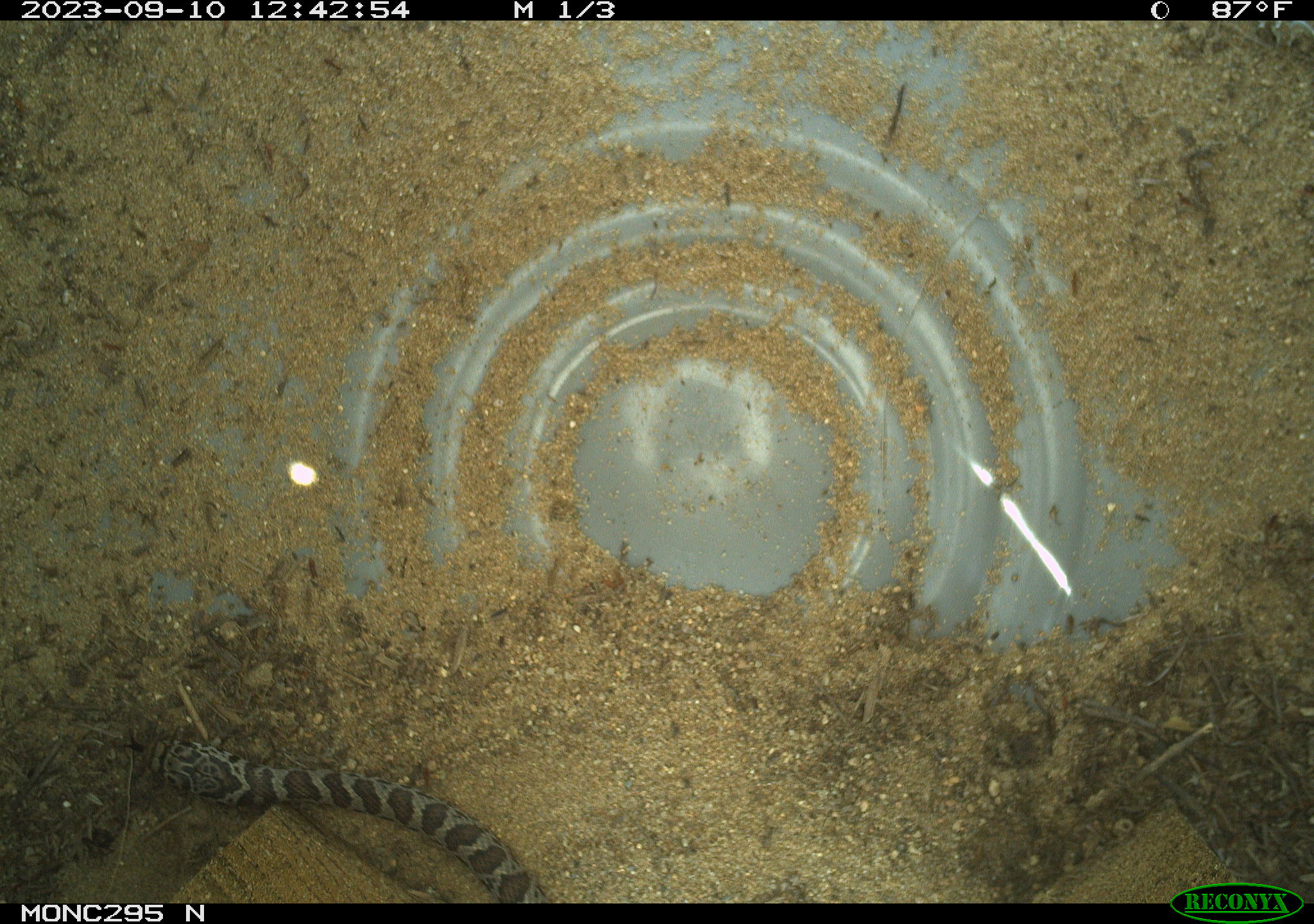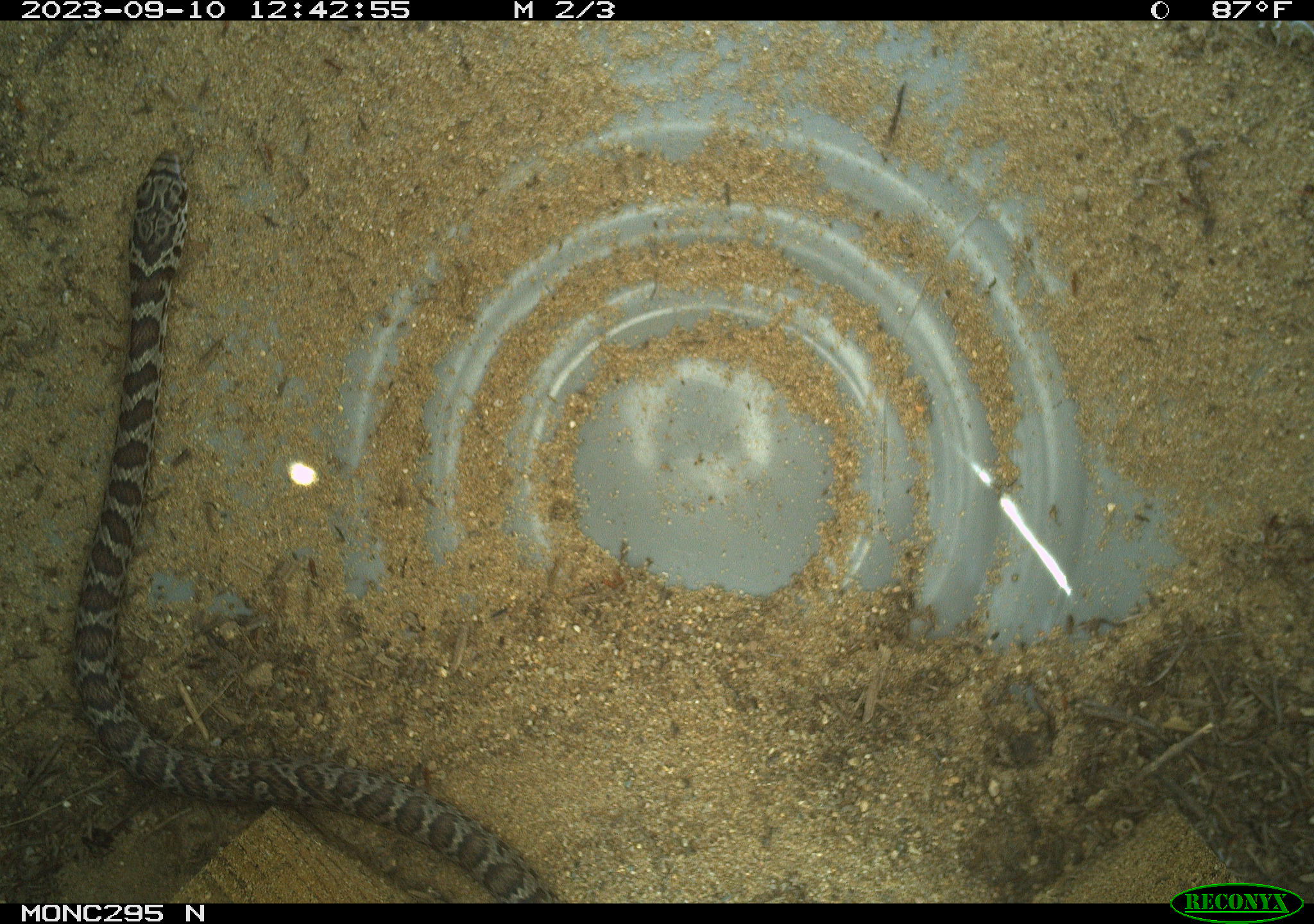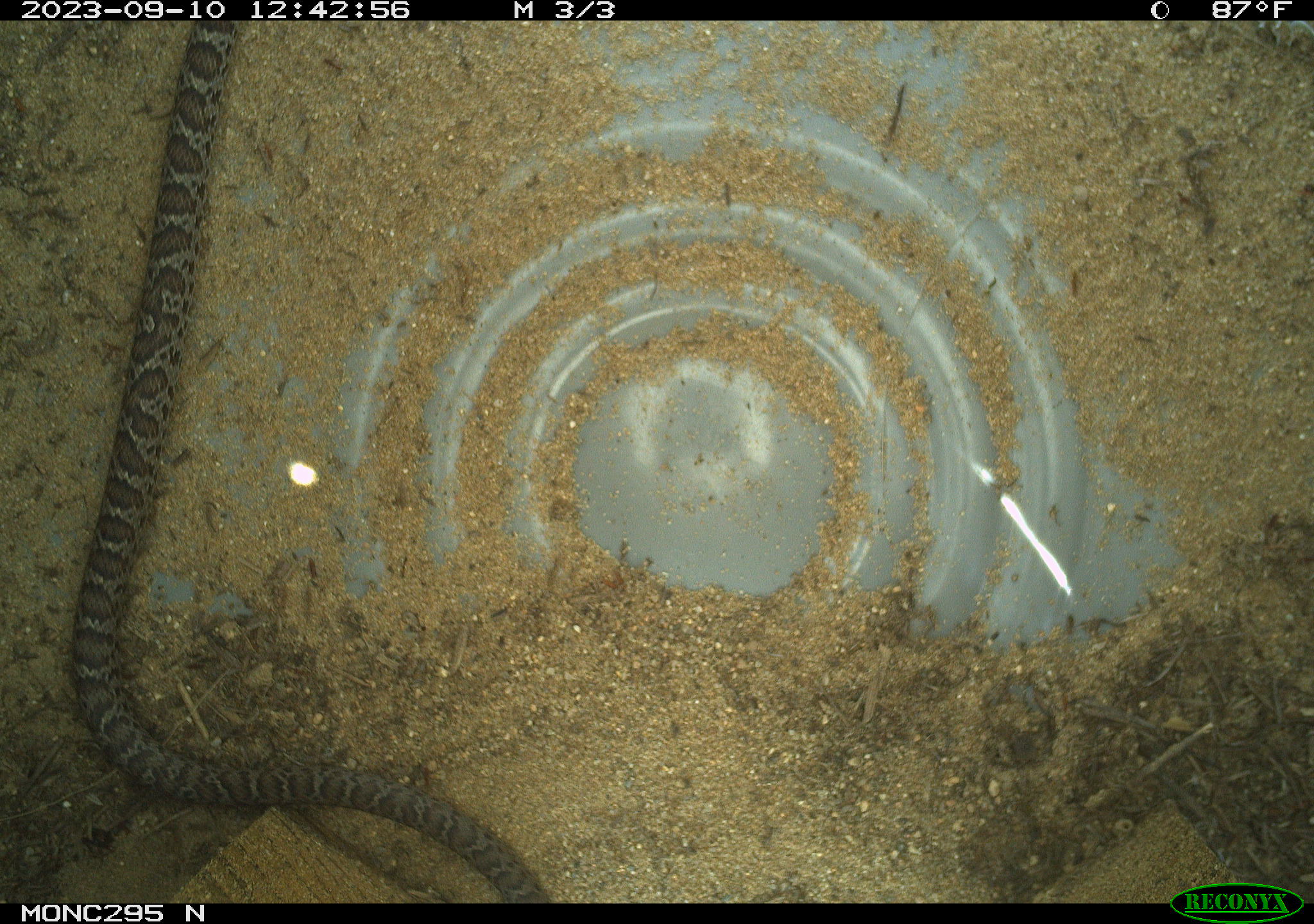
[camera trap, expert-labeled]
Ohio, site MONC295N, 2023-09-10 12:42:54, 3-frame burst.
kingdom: Animalia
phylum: Chordata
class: Reptilia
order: Squamata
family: Colubridae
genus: Coluber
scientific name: Coluber constrictor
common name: eastern racer snake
Eastern racer snake (Coluber constrictor).